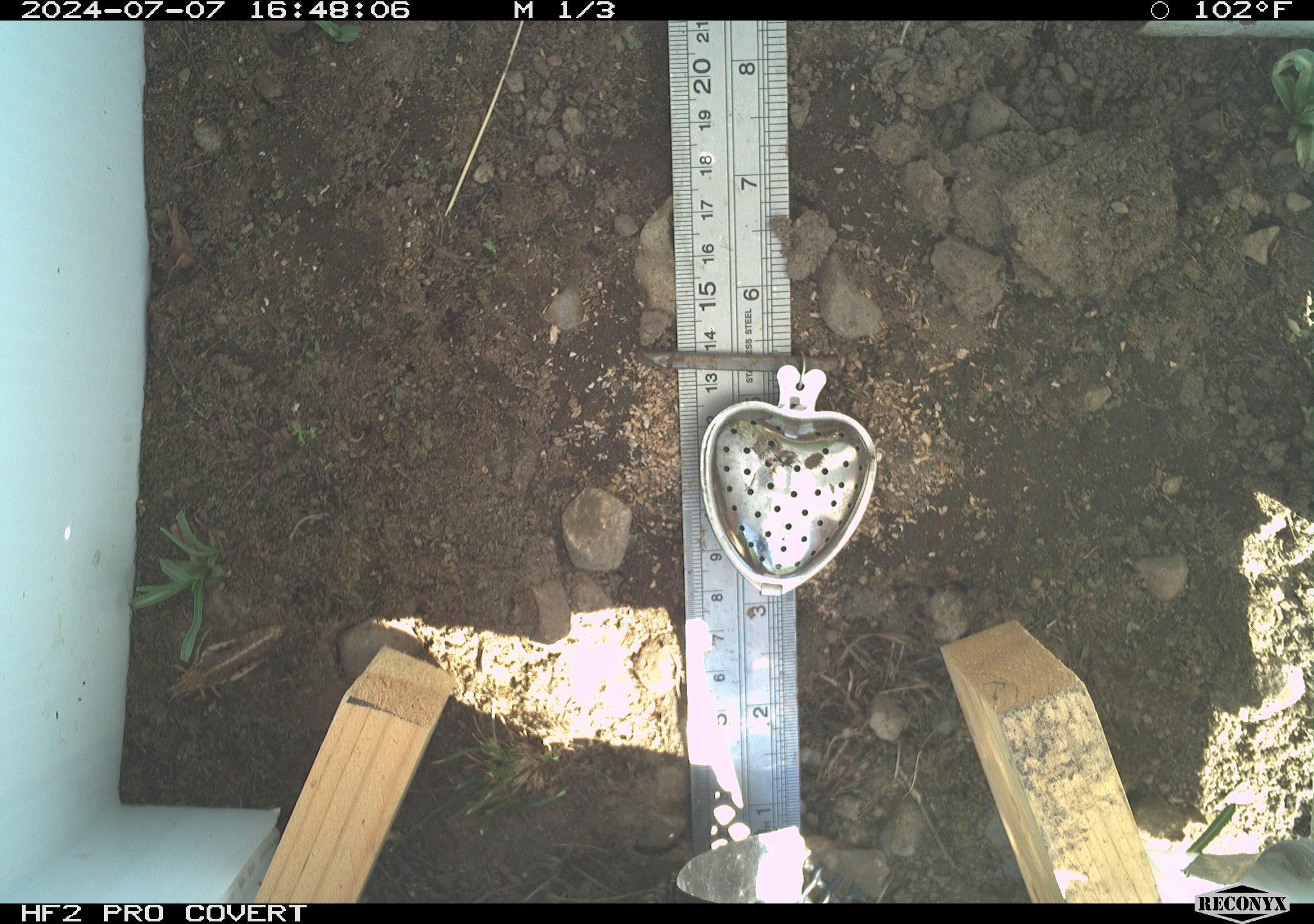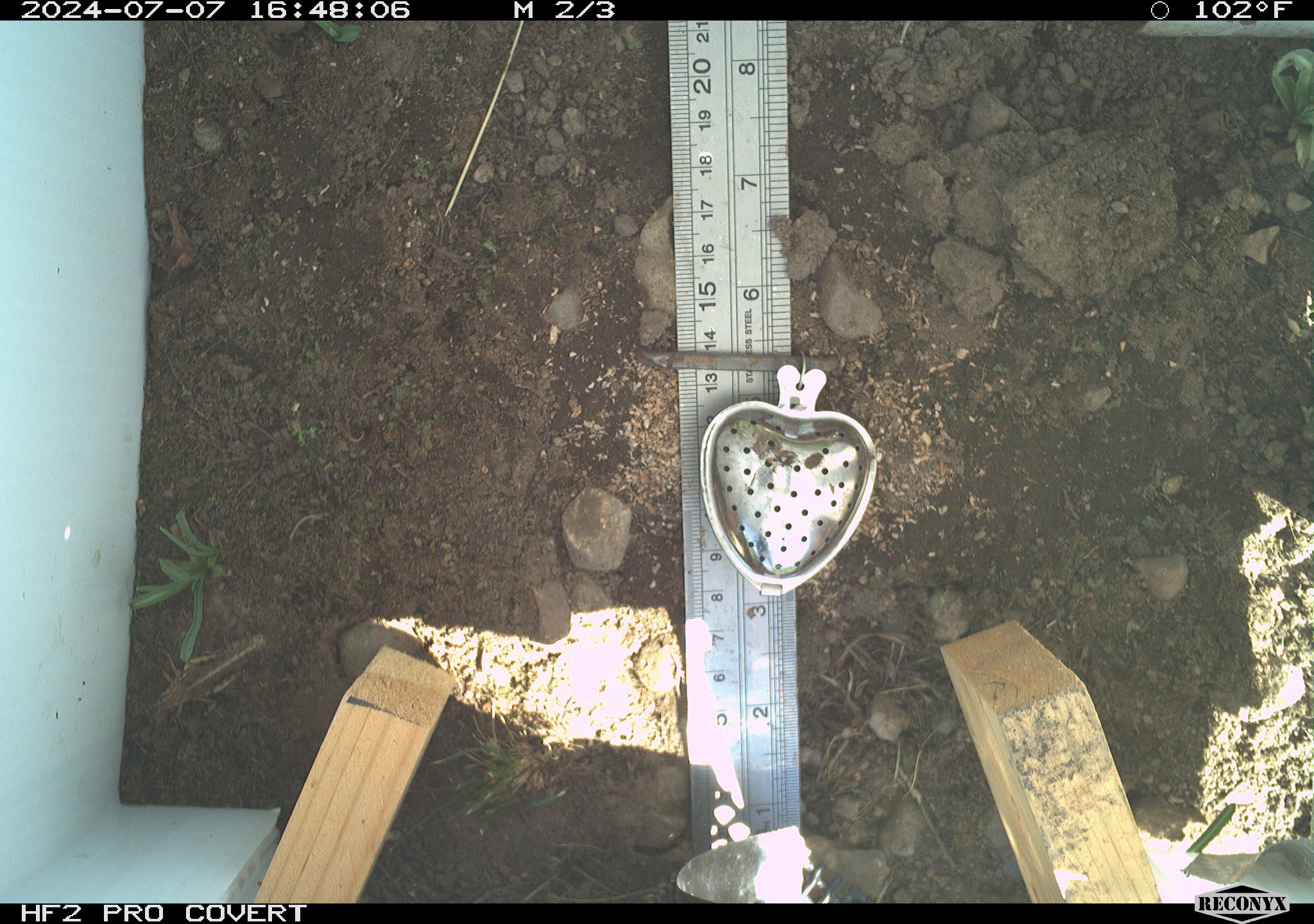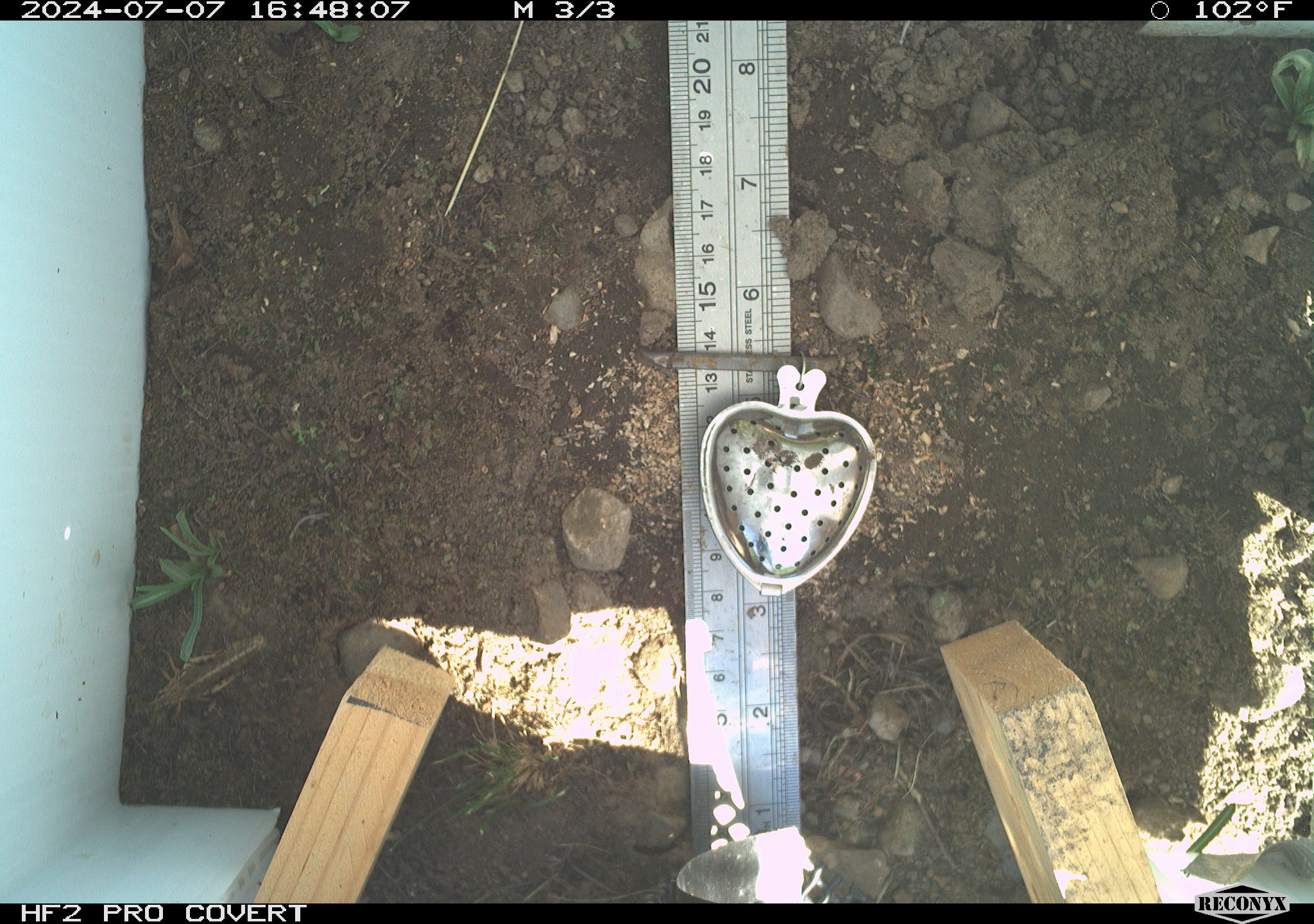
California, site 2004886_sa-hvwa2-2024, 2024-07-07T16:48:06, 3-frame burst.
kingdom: Animalia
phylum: Arthropoda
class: Insecta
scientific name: Insecta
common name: insect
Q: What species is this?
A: Insect (Insecta).